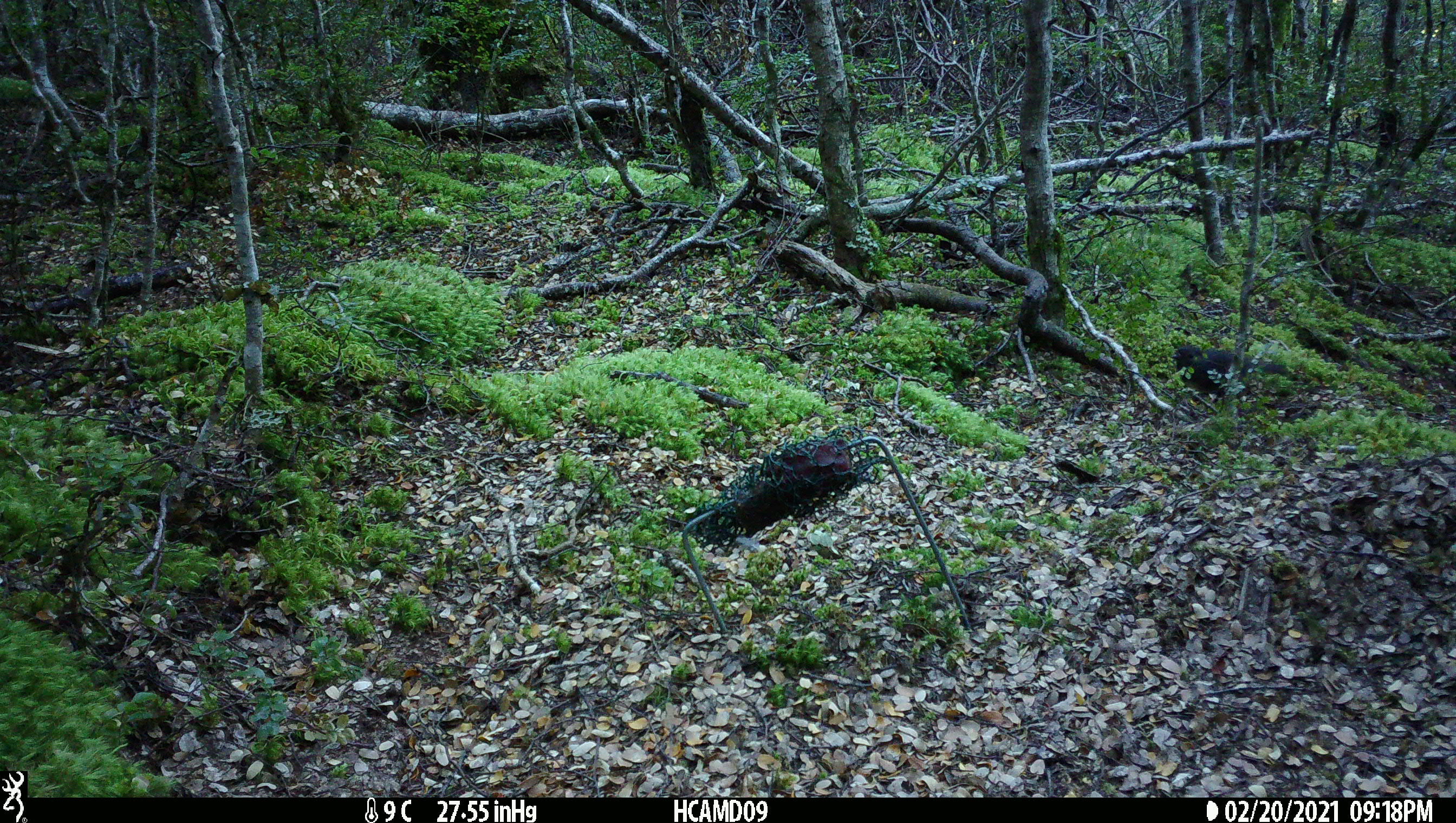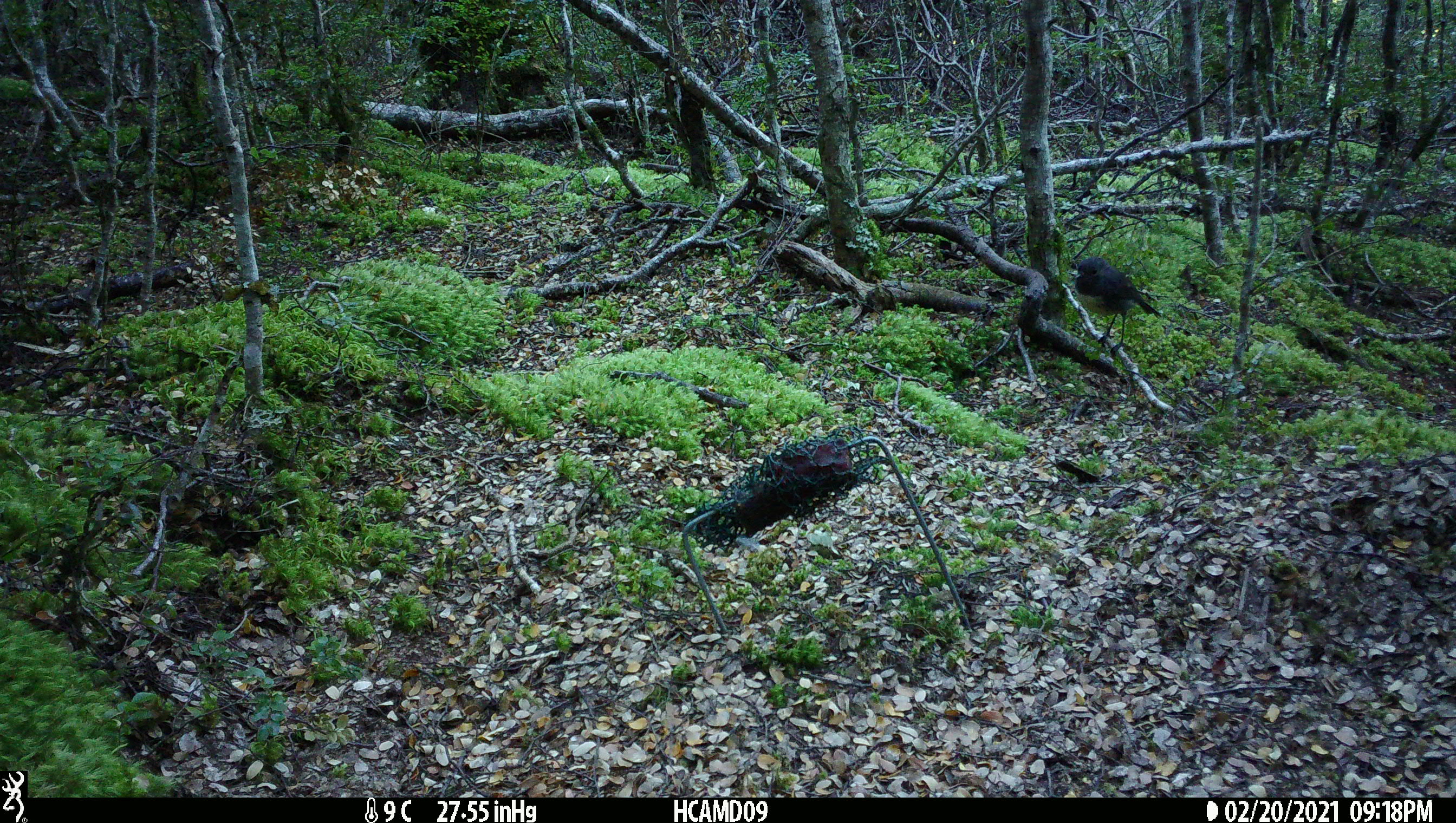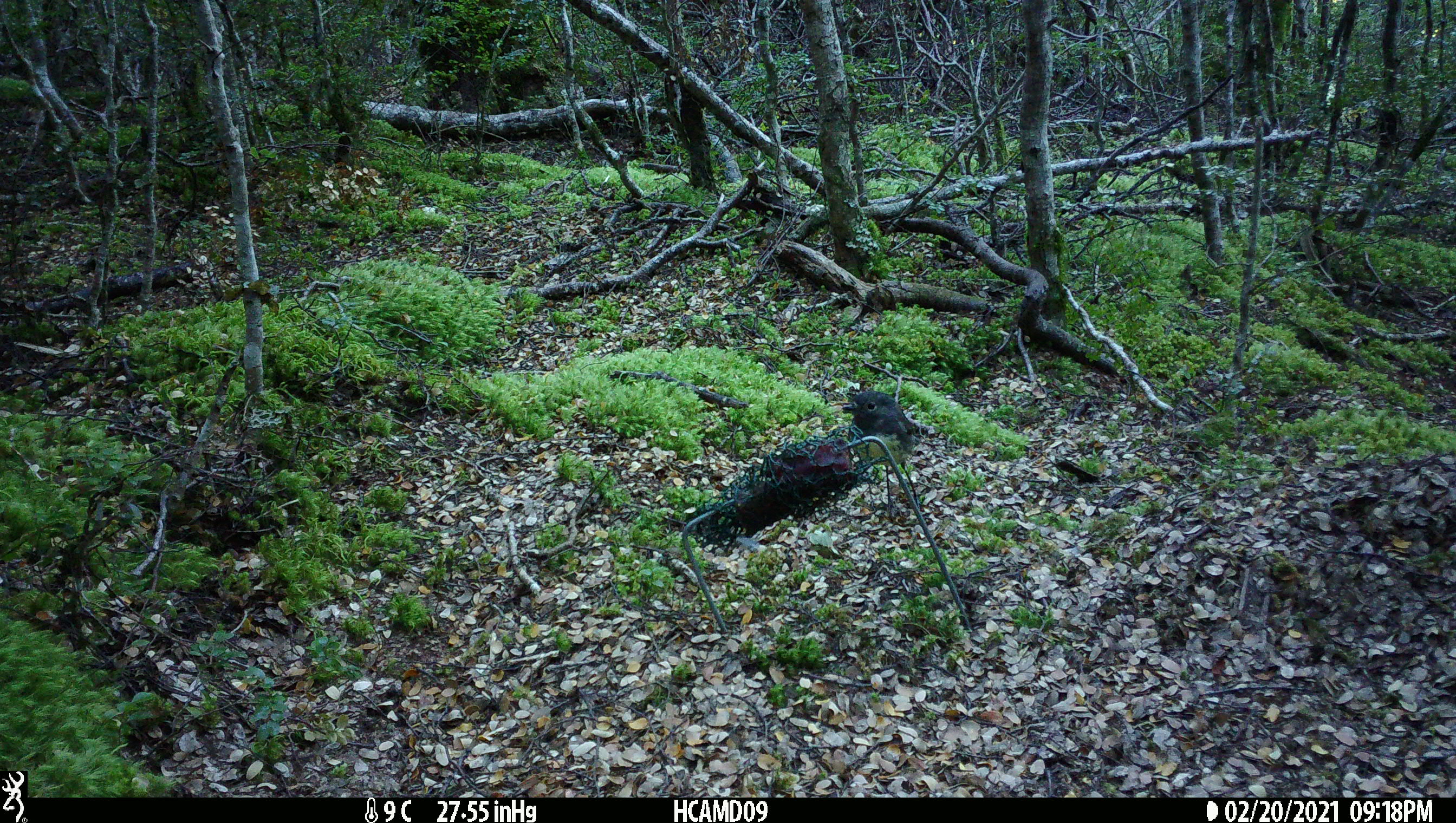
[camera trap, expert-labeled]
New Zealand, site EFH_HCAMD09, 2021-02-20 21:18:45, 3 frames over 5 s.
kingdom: Animalia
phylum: Chordata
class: Aves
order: Passeriformes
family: Petroicidae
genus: Petroica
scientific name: Petroica australis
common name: new zealand robin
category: robin